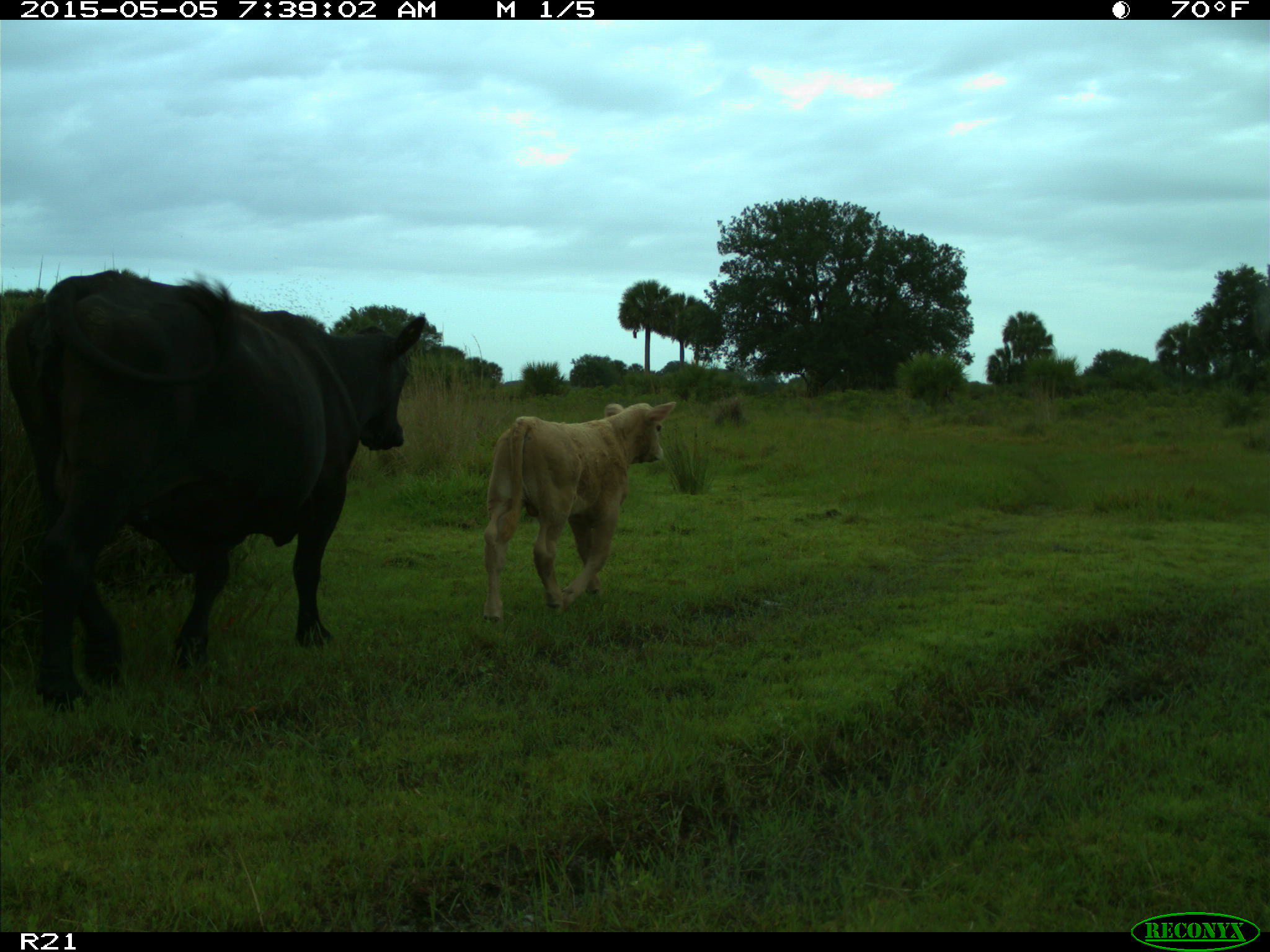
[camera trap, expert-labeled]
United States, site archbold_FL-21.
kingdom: Animalia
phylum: Chordata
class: Mammalia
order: Artiodactyla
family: Bovidae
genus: Bos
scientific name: Bos taurus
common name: domestic cow